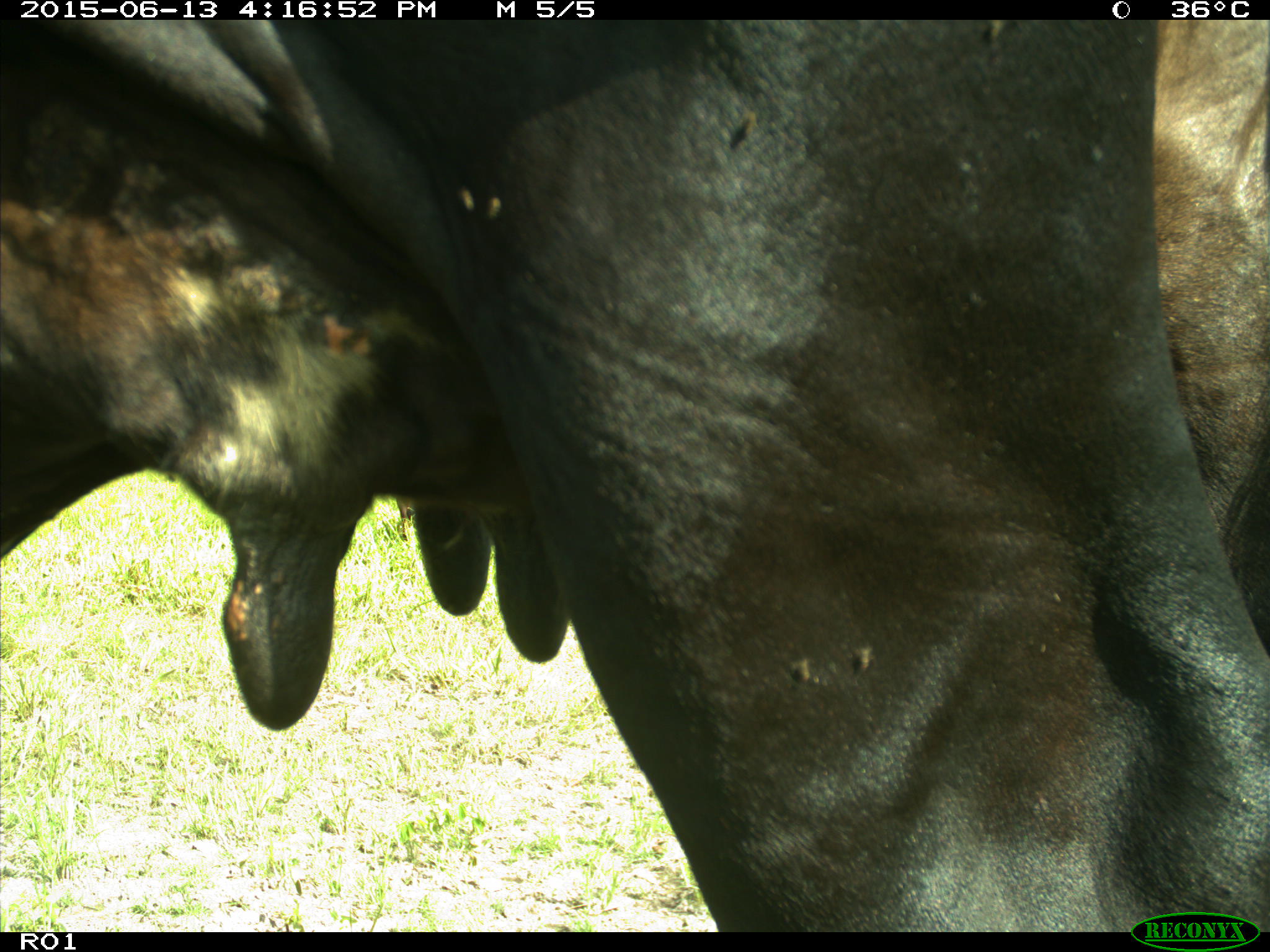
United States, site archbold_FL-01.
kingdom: Animalia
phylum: Chordata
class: Mammalia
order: Artiodactyla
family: Bovidae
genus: Bos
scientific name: Bos taurus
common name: domestic cow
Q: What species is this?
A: Bos taurus (domestic cow).